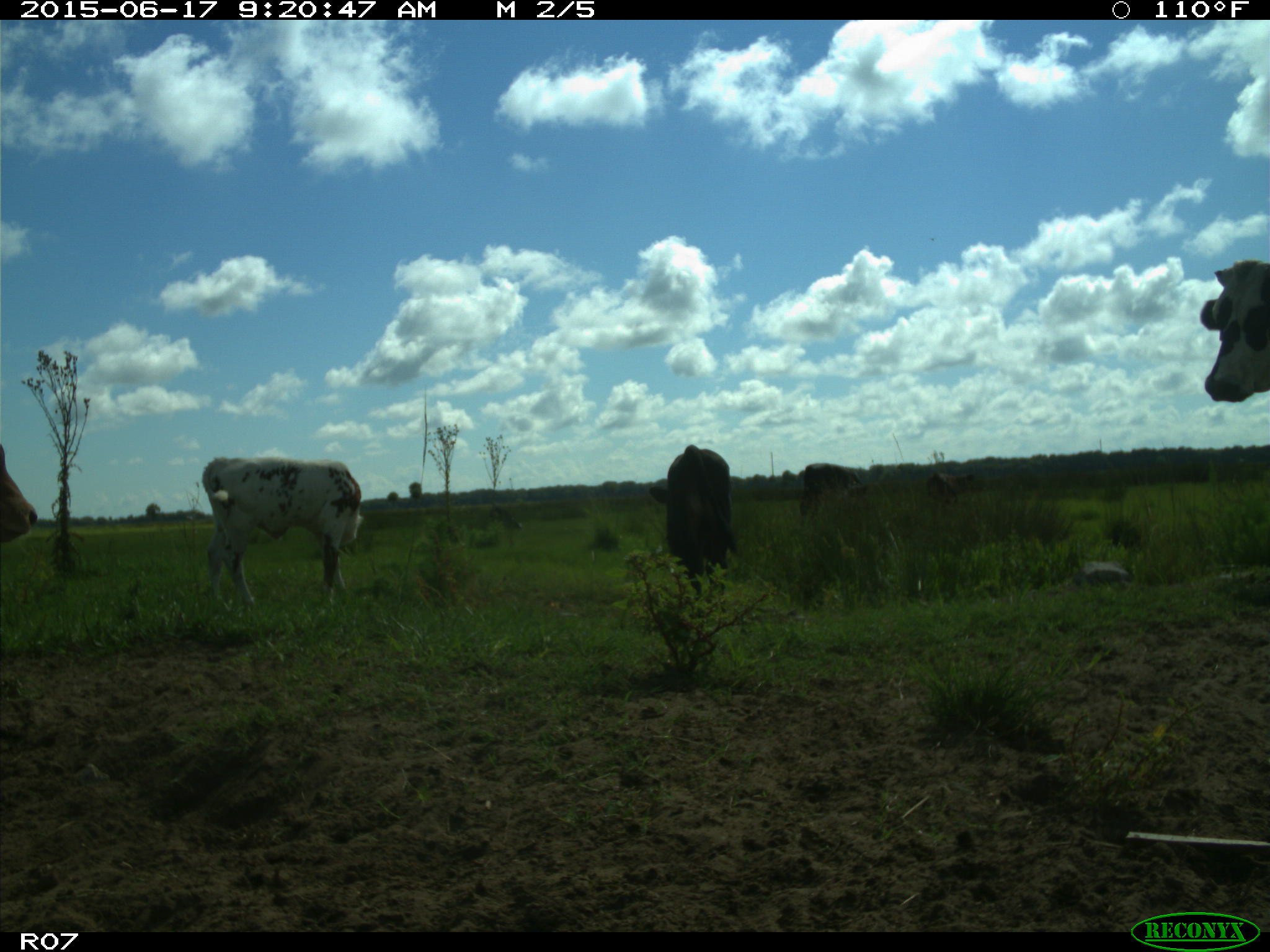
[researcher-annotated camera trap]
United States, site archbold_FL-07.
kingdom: Animalia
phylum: Chordata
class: Mammalia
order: Artiodactyla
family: Bovidae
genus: Bos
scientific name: Bos taurus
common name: domestic cow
Bos taurus (domestic cow).